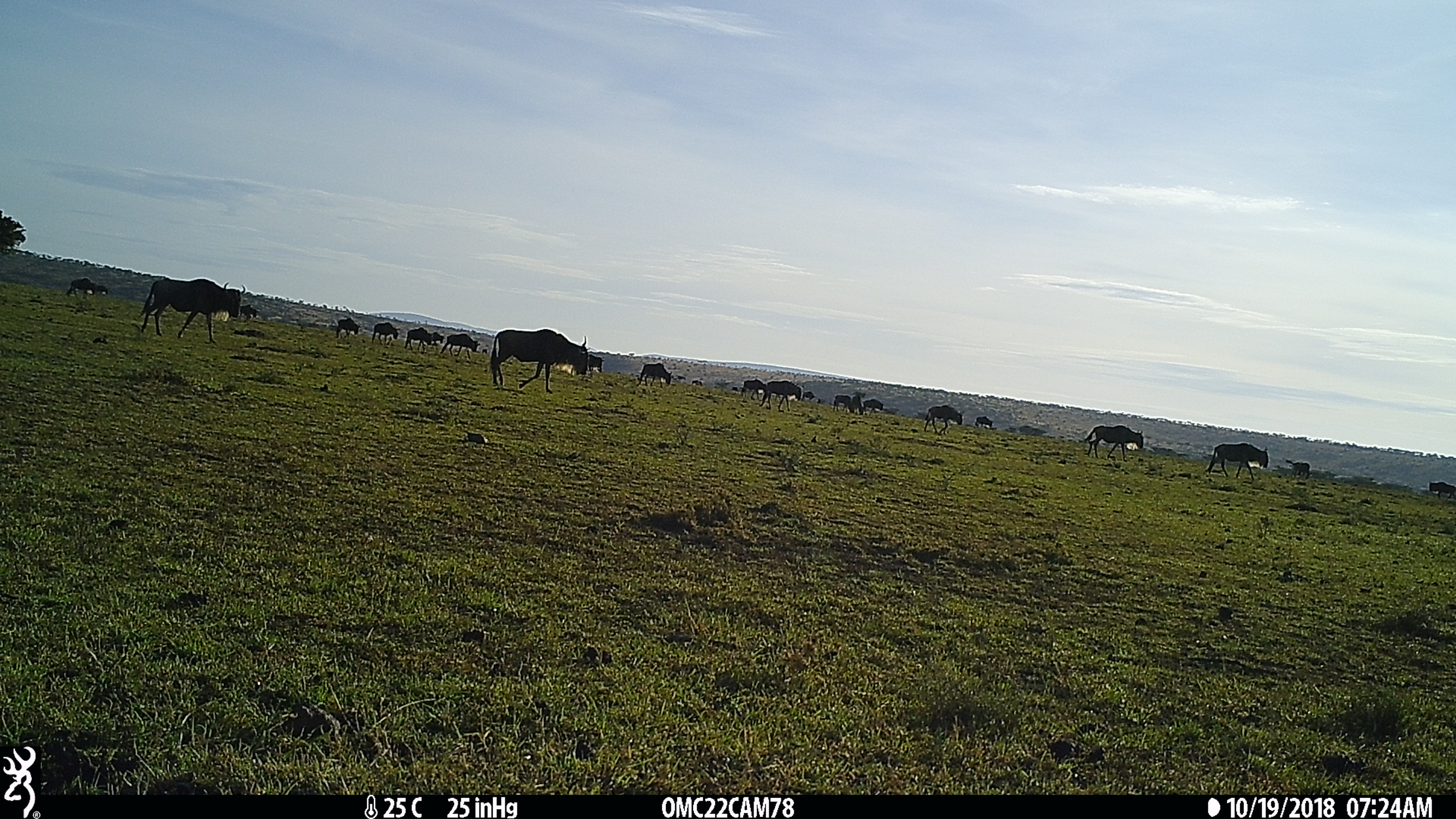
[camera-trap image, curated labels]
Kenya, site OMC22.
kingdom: Animalia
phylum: Chordata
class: Mammalia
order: Artiodactyla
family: Bovidae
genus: Connochaetes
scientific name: Connochaetes taurinus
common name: blue wildebeest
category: wildebeest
Wildebeest (blue wildebeest) (Connochaetes taurinus).